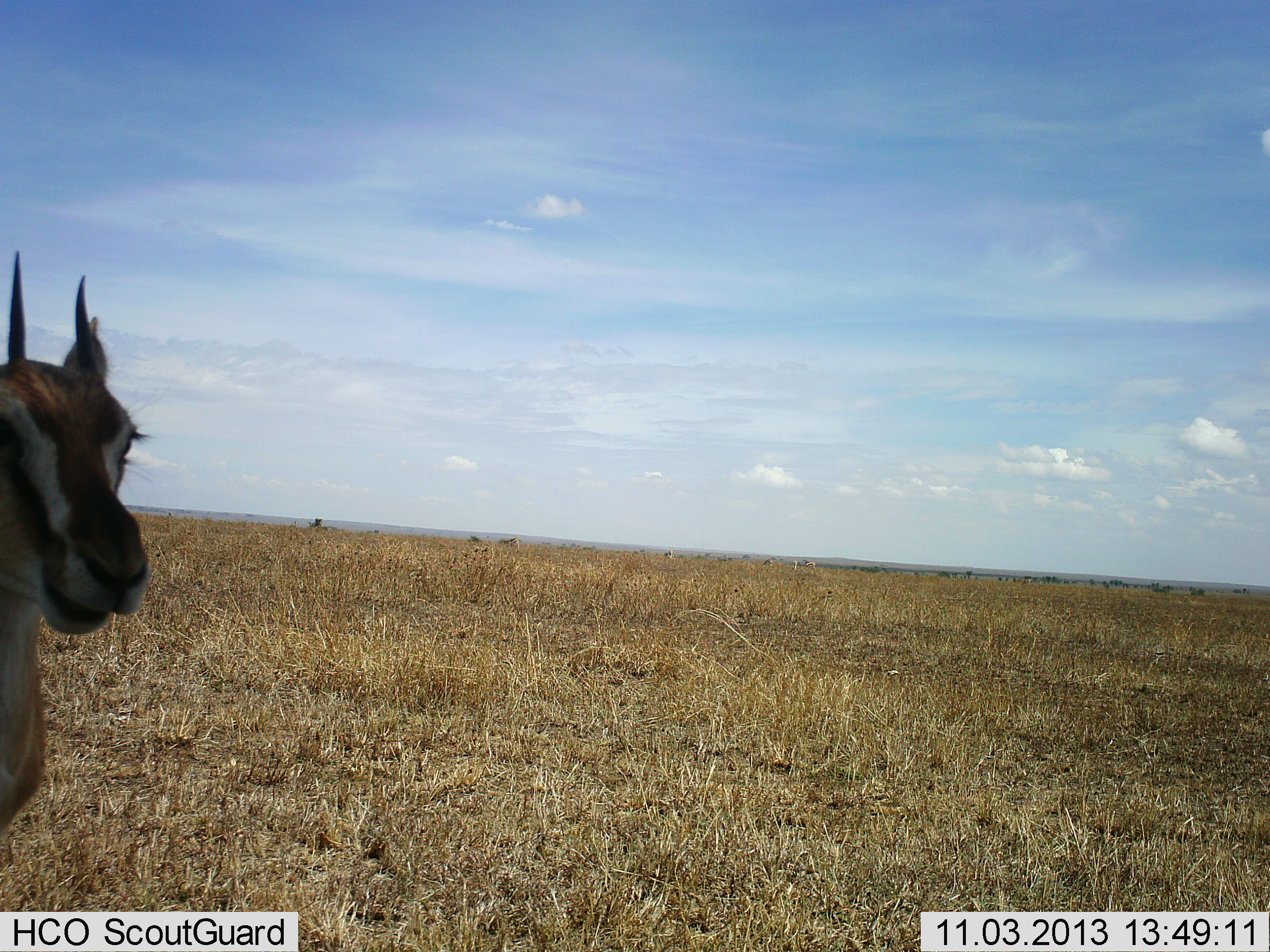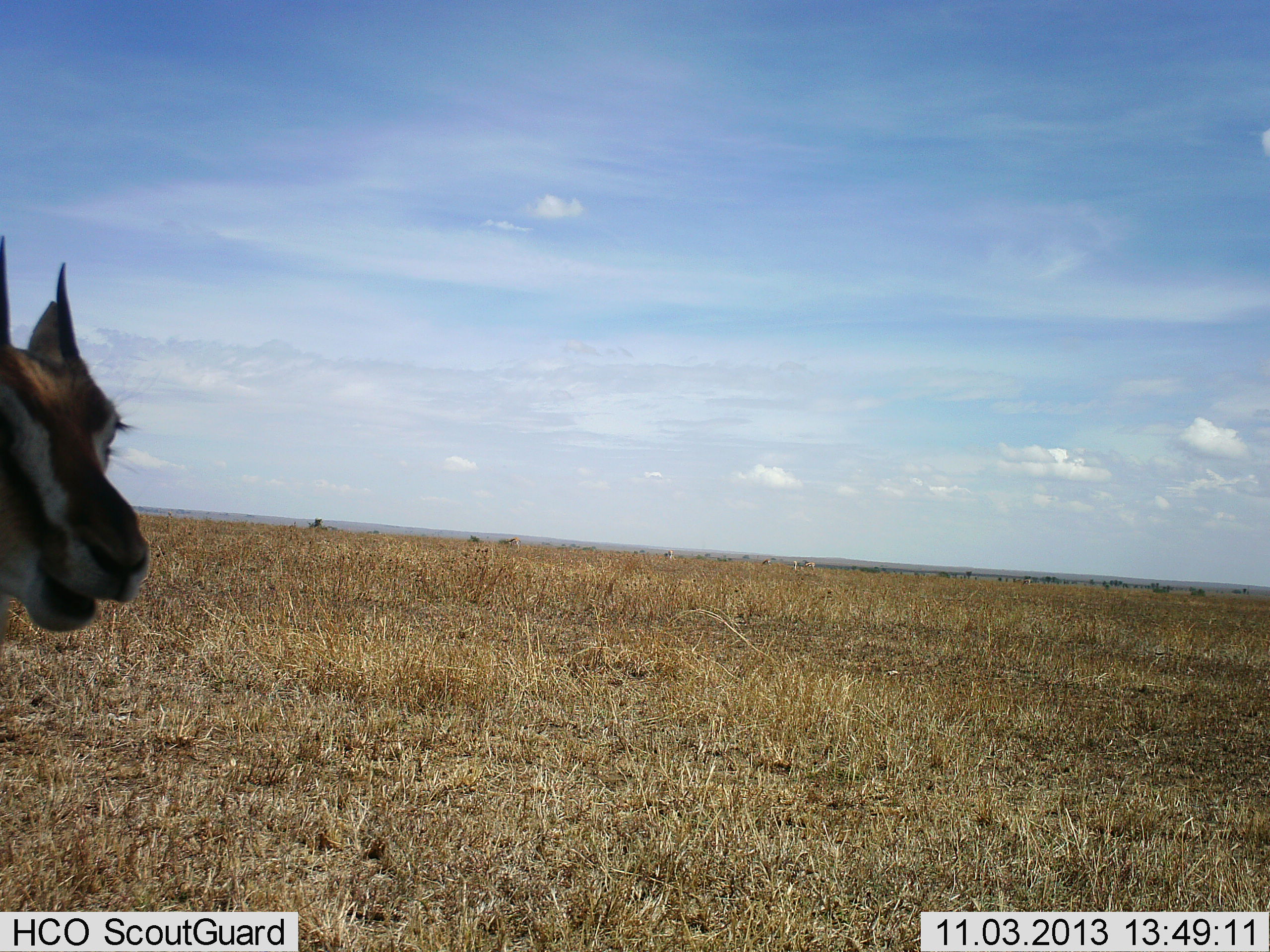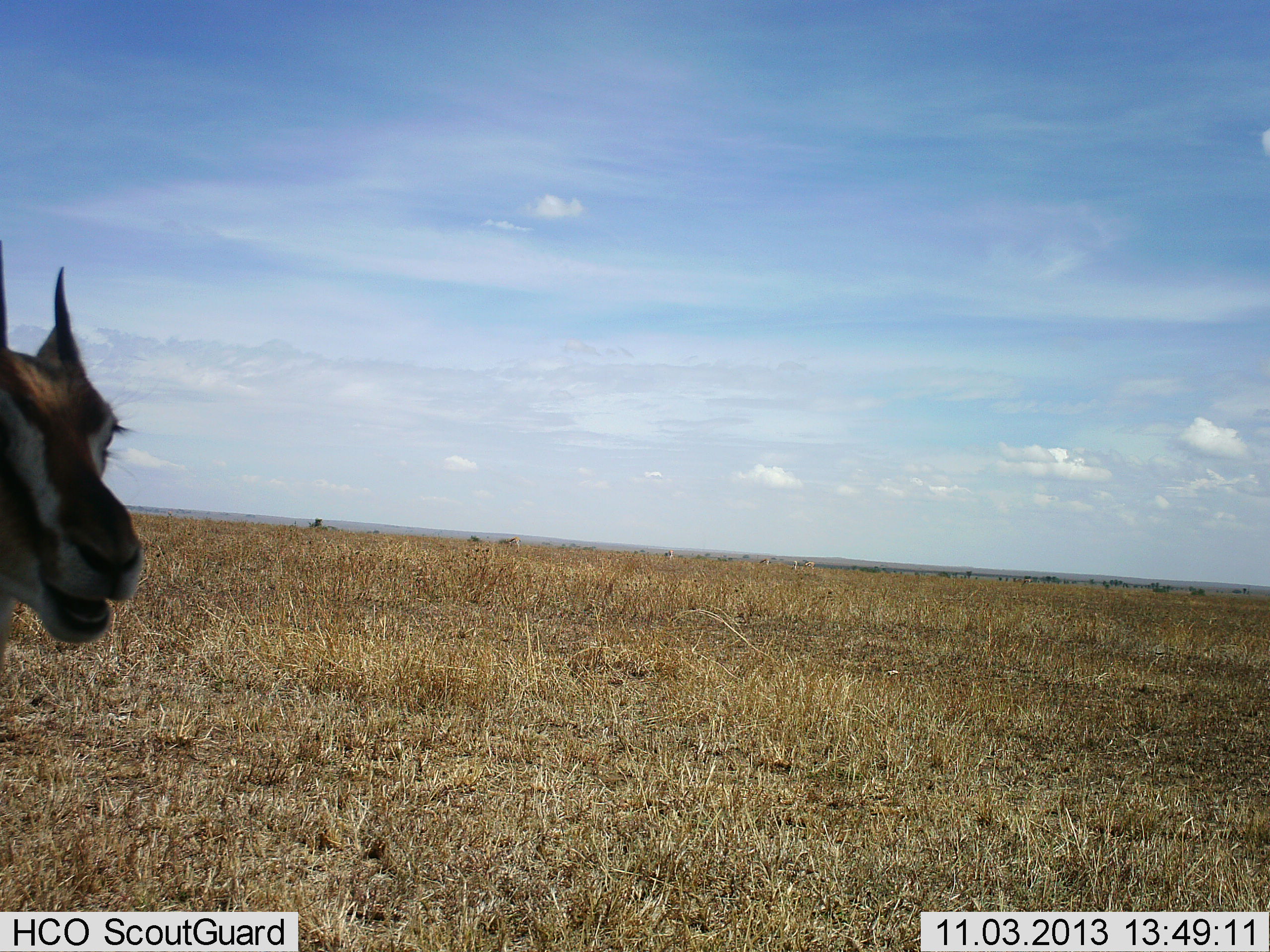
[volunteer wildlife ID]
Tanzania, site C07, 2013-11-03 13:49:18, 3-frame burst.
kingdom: Animalia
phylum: Chordata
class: Mammalia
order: Artiodactyla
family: Bovidae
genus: Eudorcas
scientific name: Eudorcas thomsonii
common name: thomson's gazelle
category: gazellethomsons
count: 1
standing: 80%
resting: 0%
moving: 10%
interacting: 0%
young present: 0%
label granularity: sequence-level